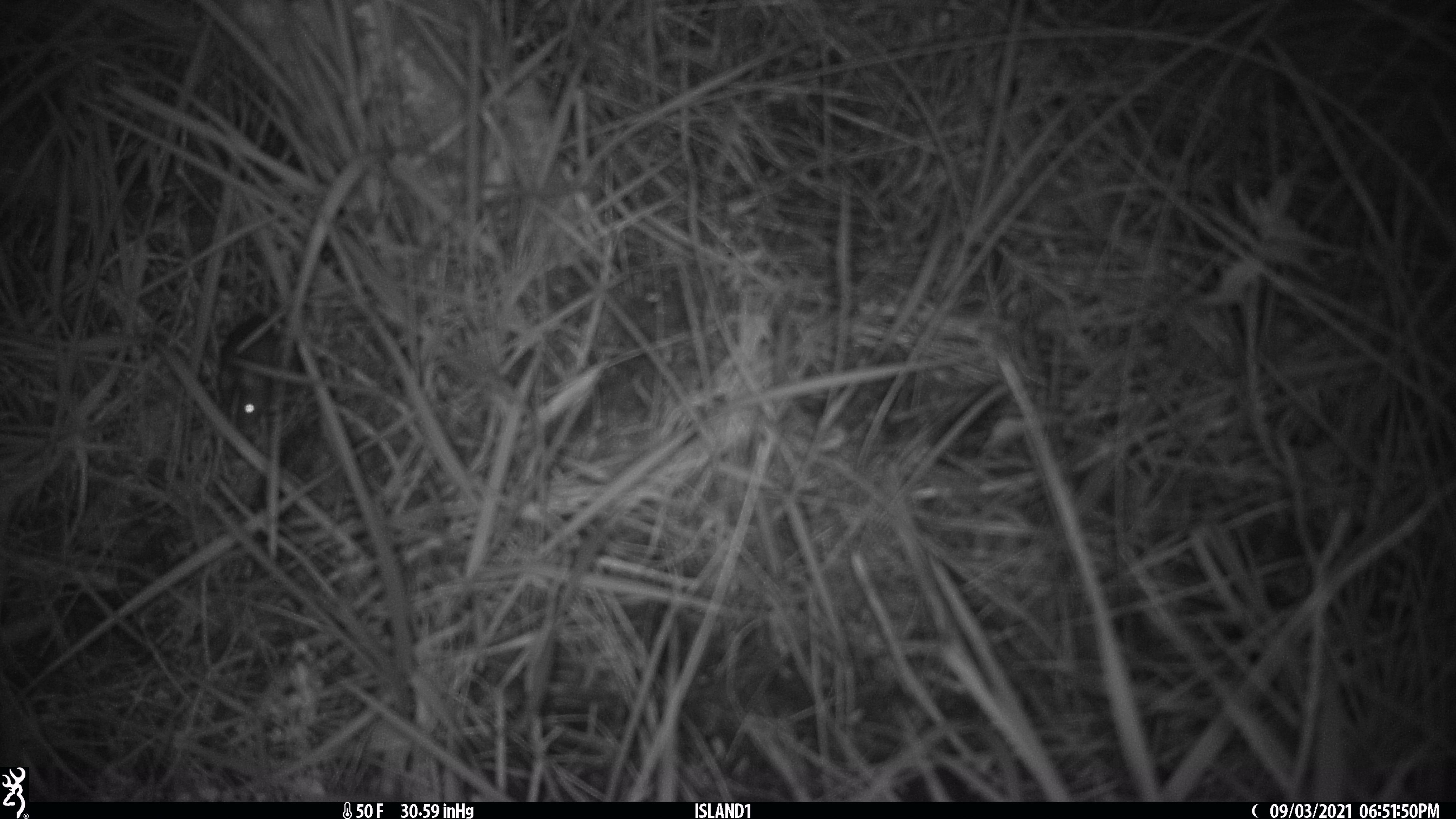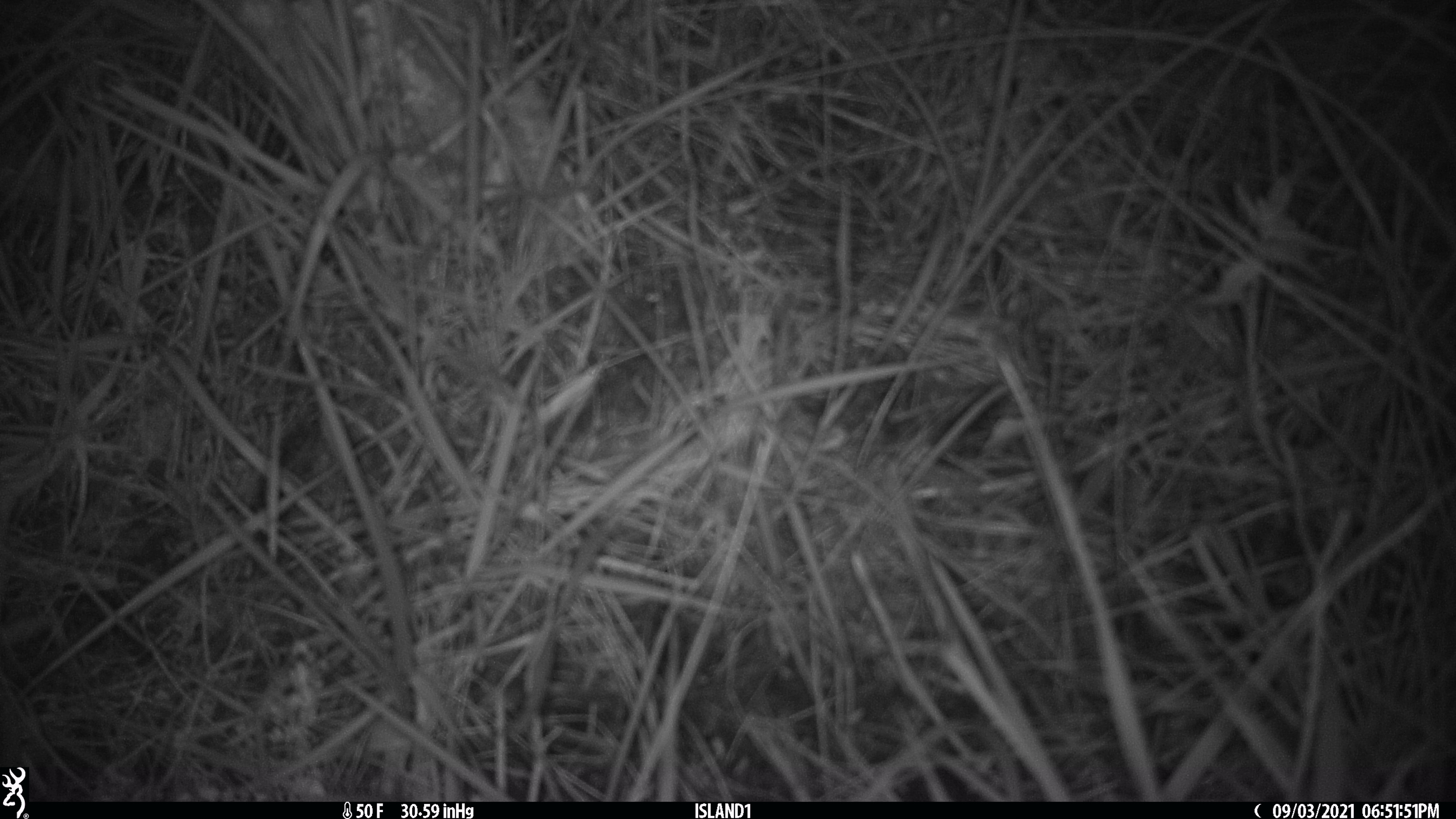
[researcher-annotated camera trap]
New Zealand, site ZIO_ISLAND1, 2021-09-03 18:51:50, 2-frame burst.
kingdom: Animalia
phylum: Chordata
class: Mammalia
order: Rodentia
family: Muridae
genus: Mus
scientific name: Mus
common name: mouse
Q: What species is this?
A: Mouse (Mus).